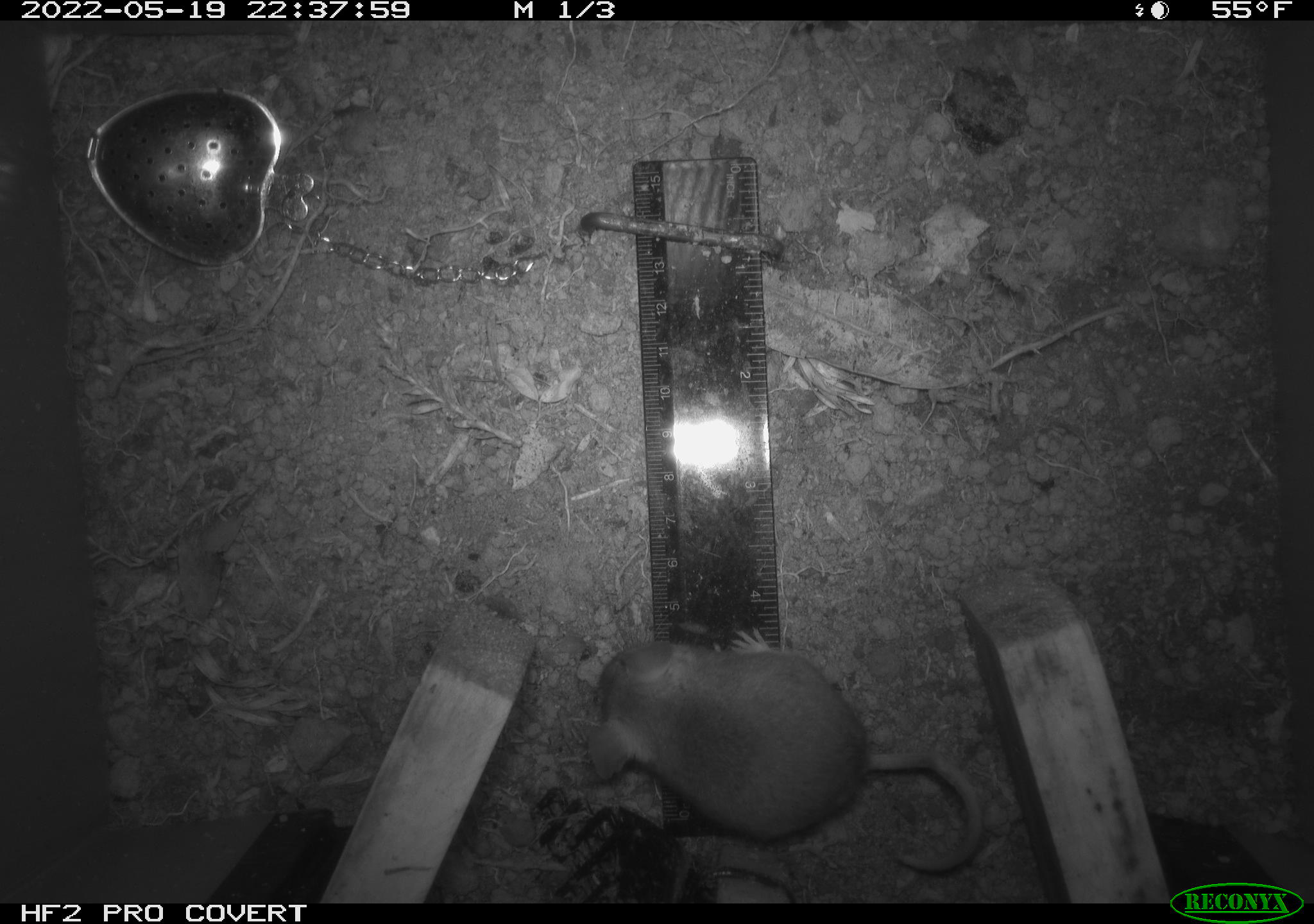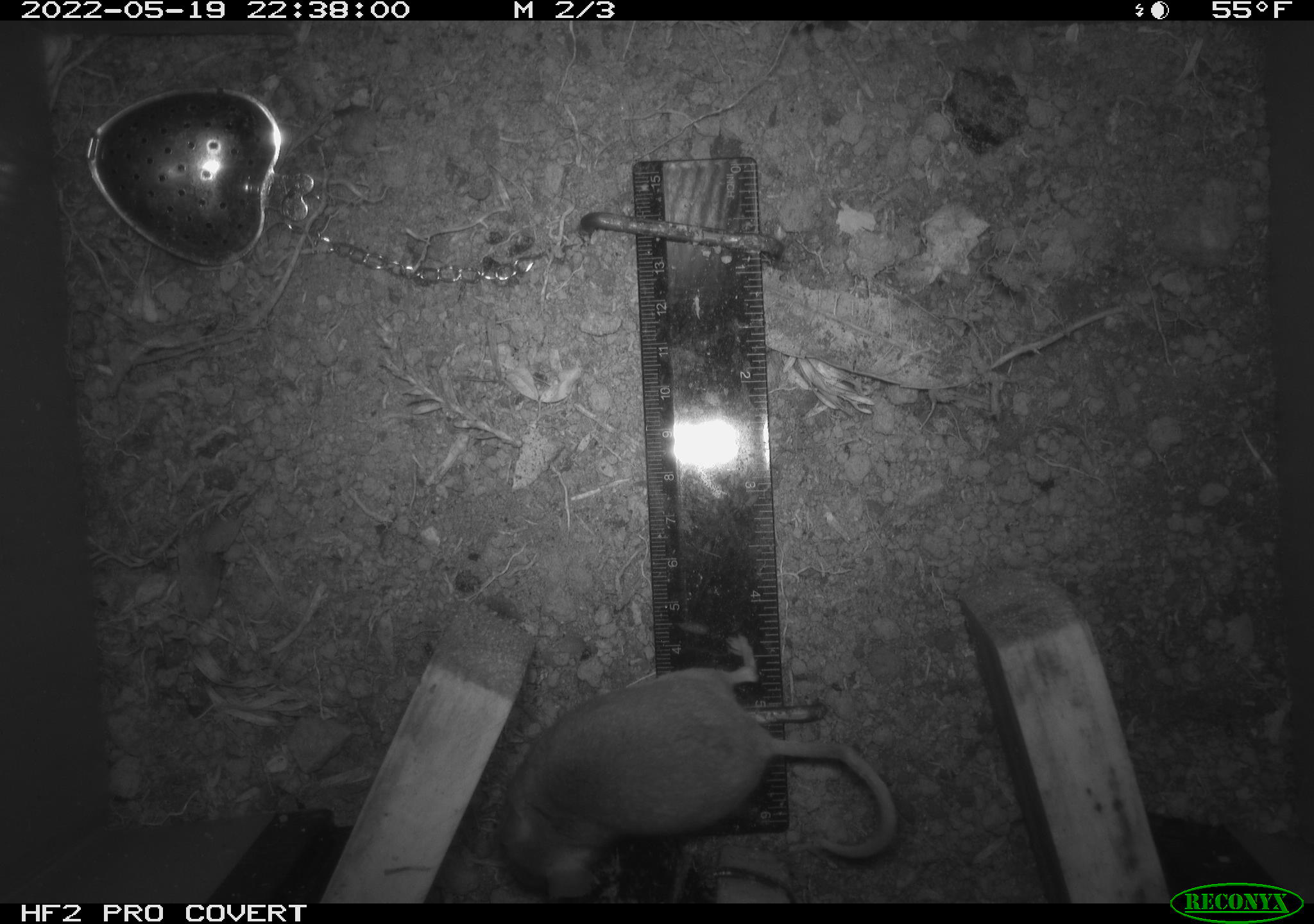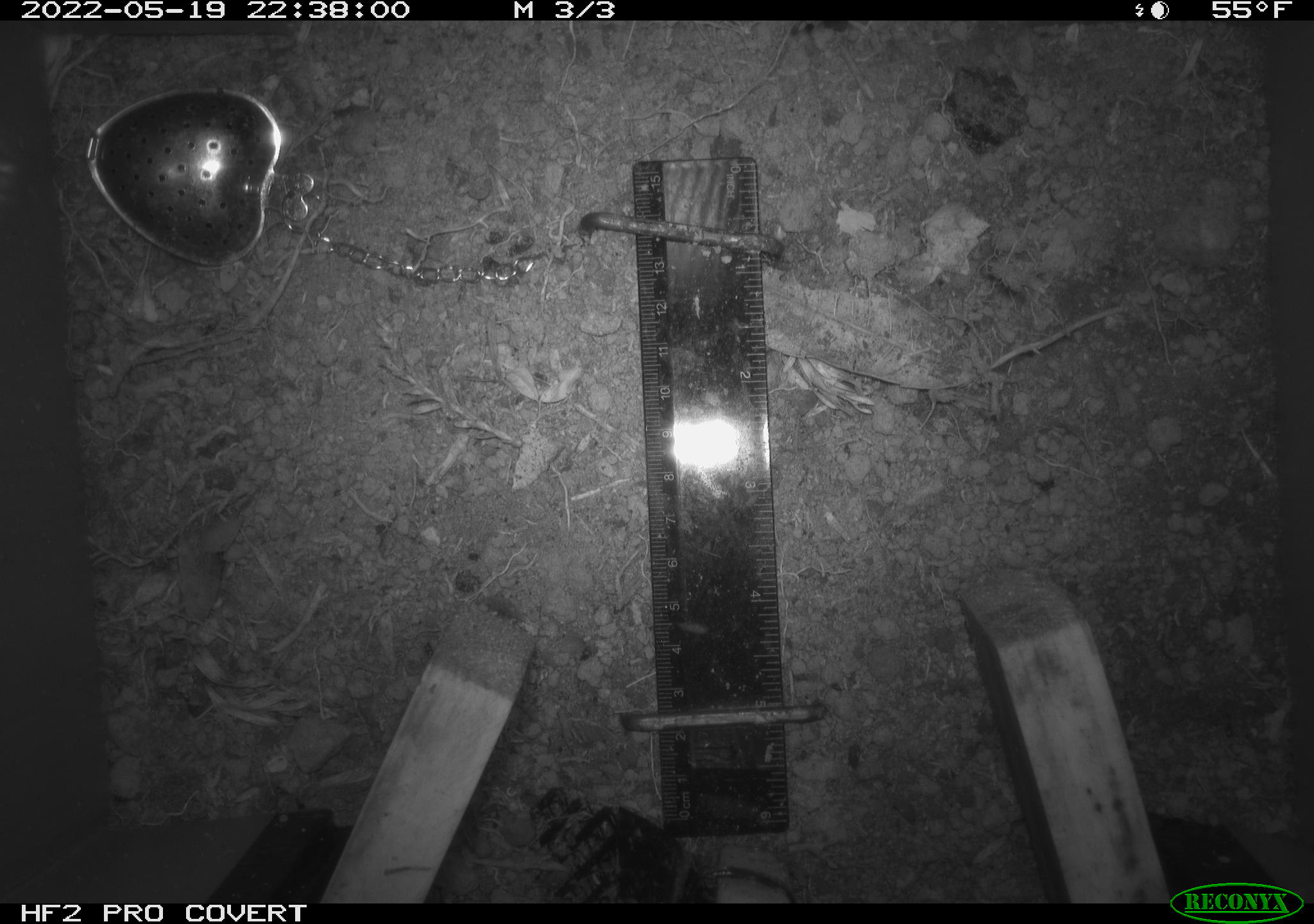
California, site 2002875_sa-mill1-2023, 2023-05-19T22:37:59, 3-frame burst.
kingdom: Animalia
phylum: Chordata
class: Mammalia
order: Rodentia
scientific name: Rodentia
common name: mouse species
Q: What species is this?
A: Mouse species (Rodentia).